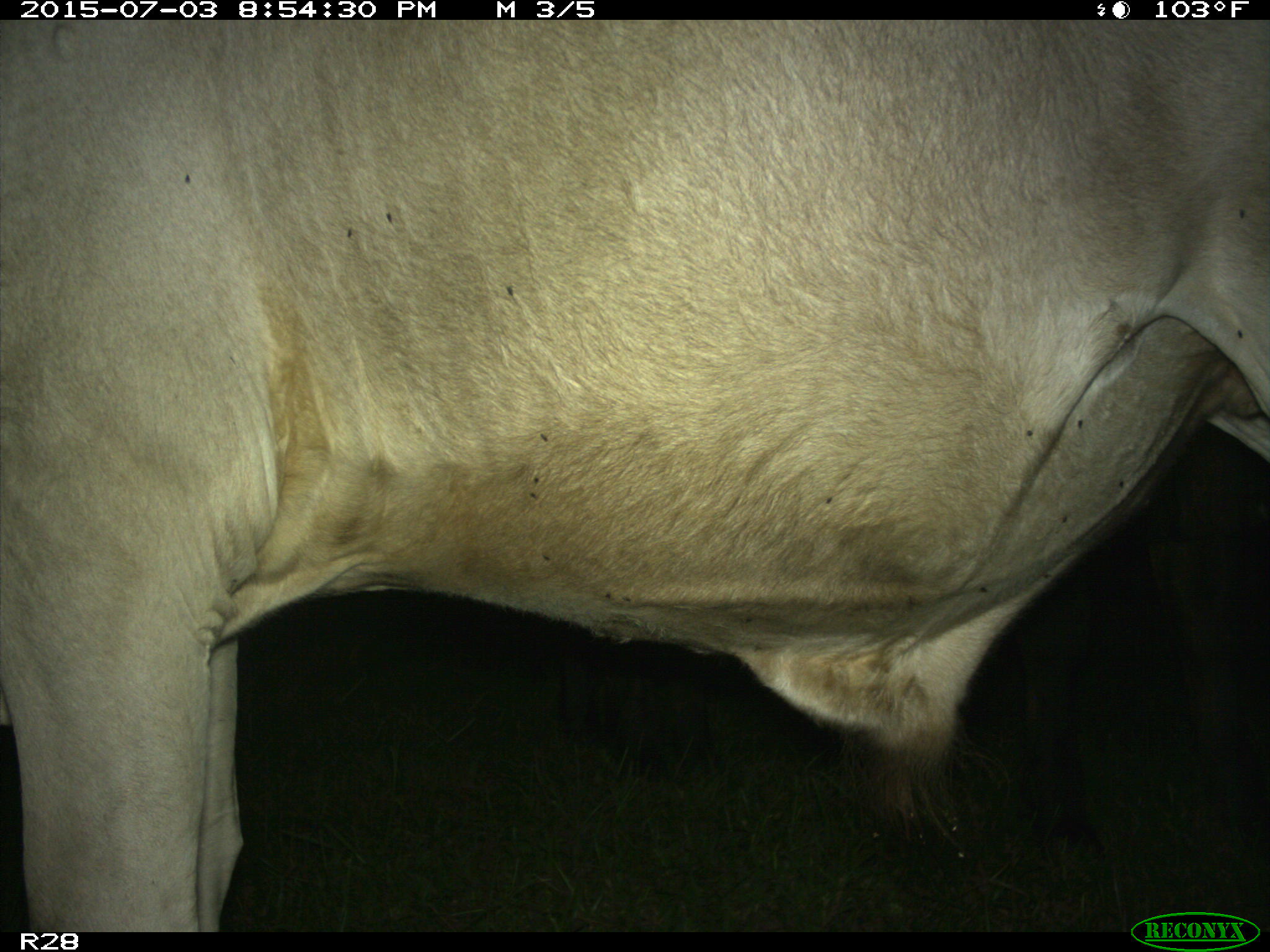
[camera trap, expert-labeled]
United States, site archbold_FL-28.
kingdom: Animalia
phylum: Chordata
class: Mammalia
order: Artiodactyla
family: Bovidae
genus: Bos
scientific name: Bos taurus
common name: domestic cow